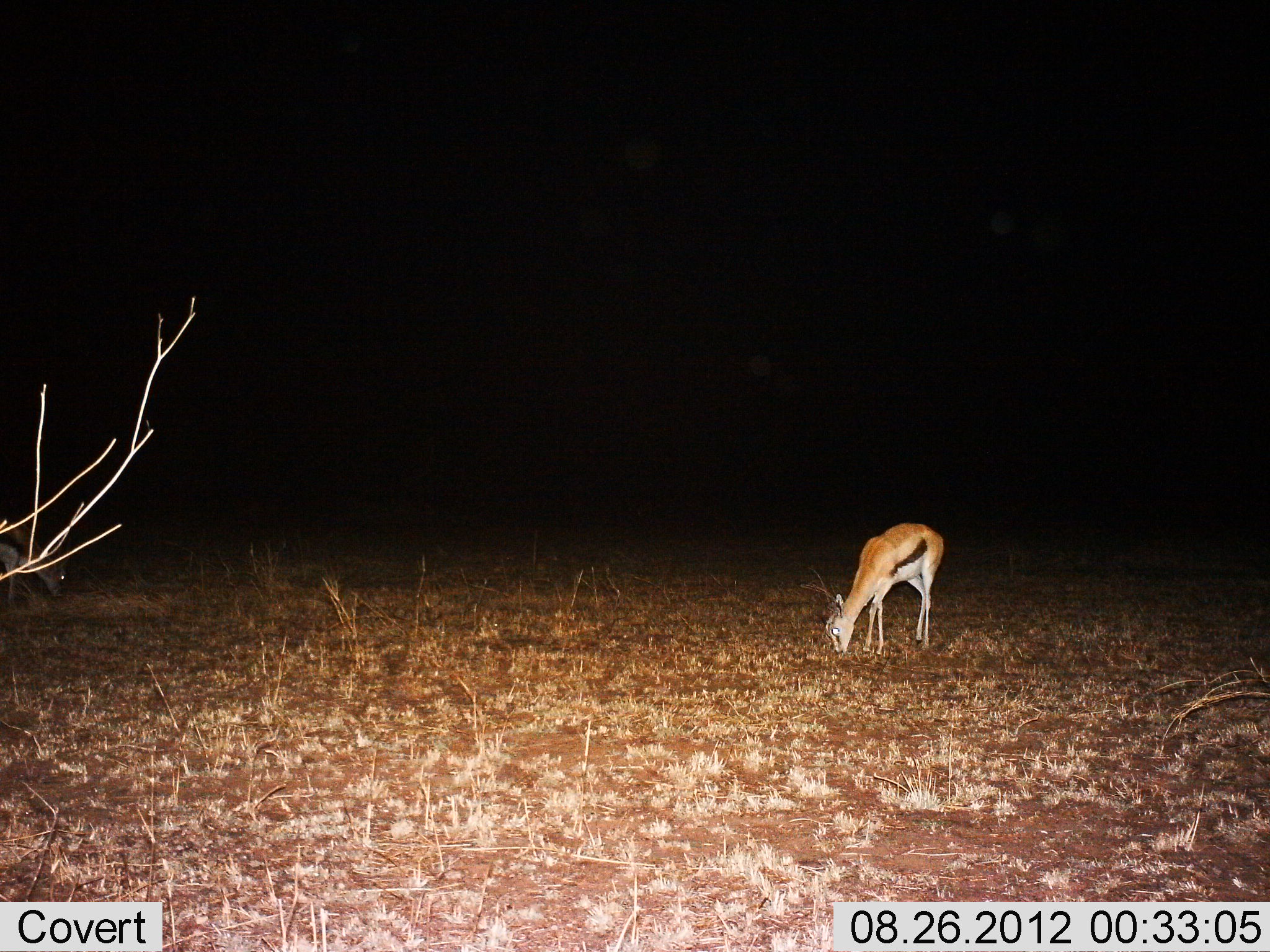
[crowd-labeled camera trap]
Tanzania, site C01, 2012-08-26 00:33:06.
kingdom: Animalia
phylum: Chordata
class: Mammalia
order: Artiodactyla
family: Bovidae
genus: Eudorcas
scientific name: Eudorcas thomsonii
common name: thomson's gazelle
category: gazellethomsons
Gazellethomsons (thomson's gazelle) (Eudorcas thomsonii), count 1. Behavior (volunteer vote fractions): standing 10%, resting 0%, moving 0%, interacting 0%. Young present (vote fraction): 0%. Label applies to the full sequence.